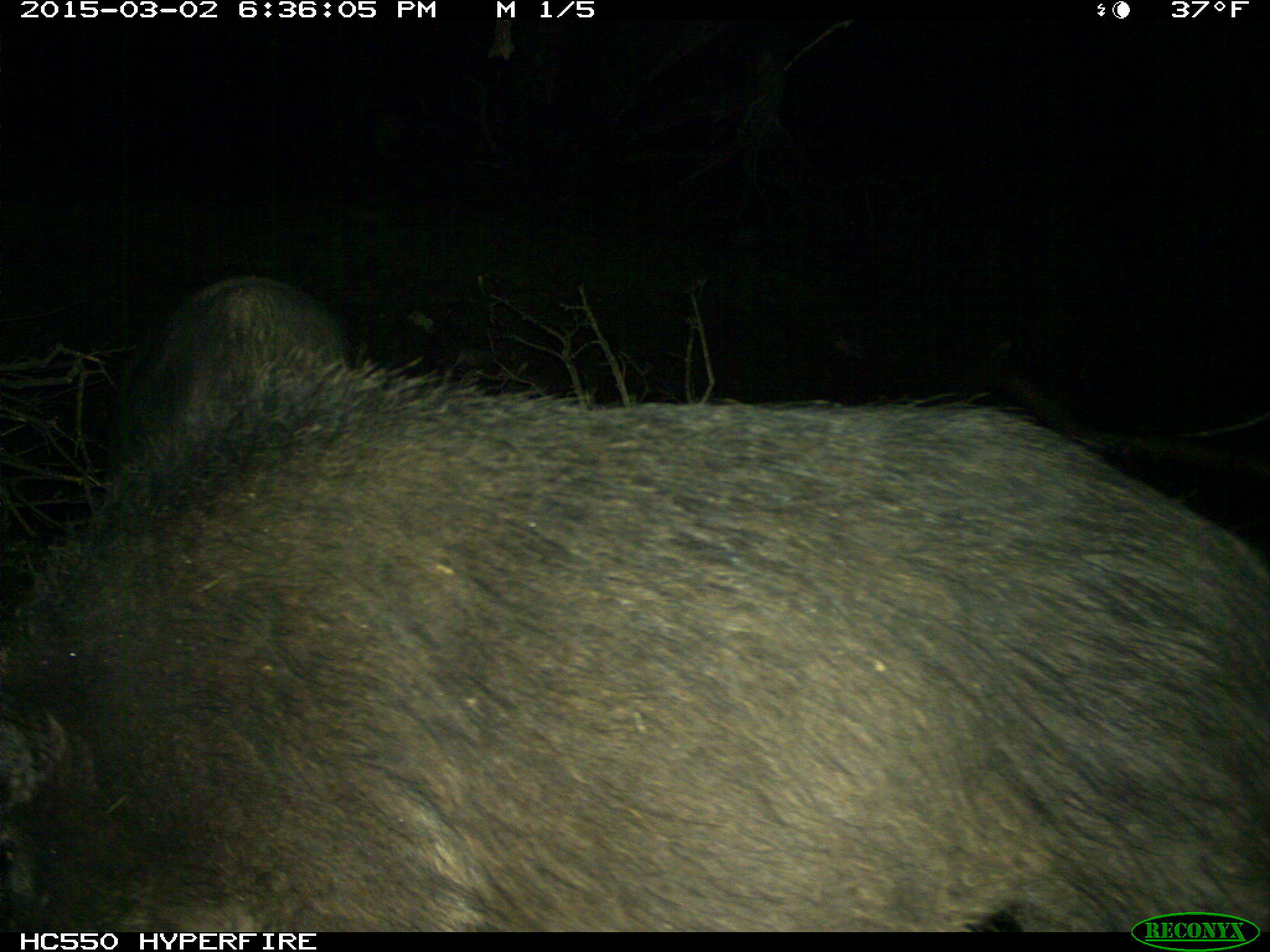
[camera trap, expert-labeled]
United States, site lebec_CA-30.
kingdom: Animalia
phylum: Chordata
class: Mammalia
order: Artiodactyla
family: Suidae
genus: Sus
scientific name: Sus scrofa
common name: wild boar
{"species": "Sus scrofa (wild boar)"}